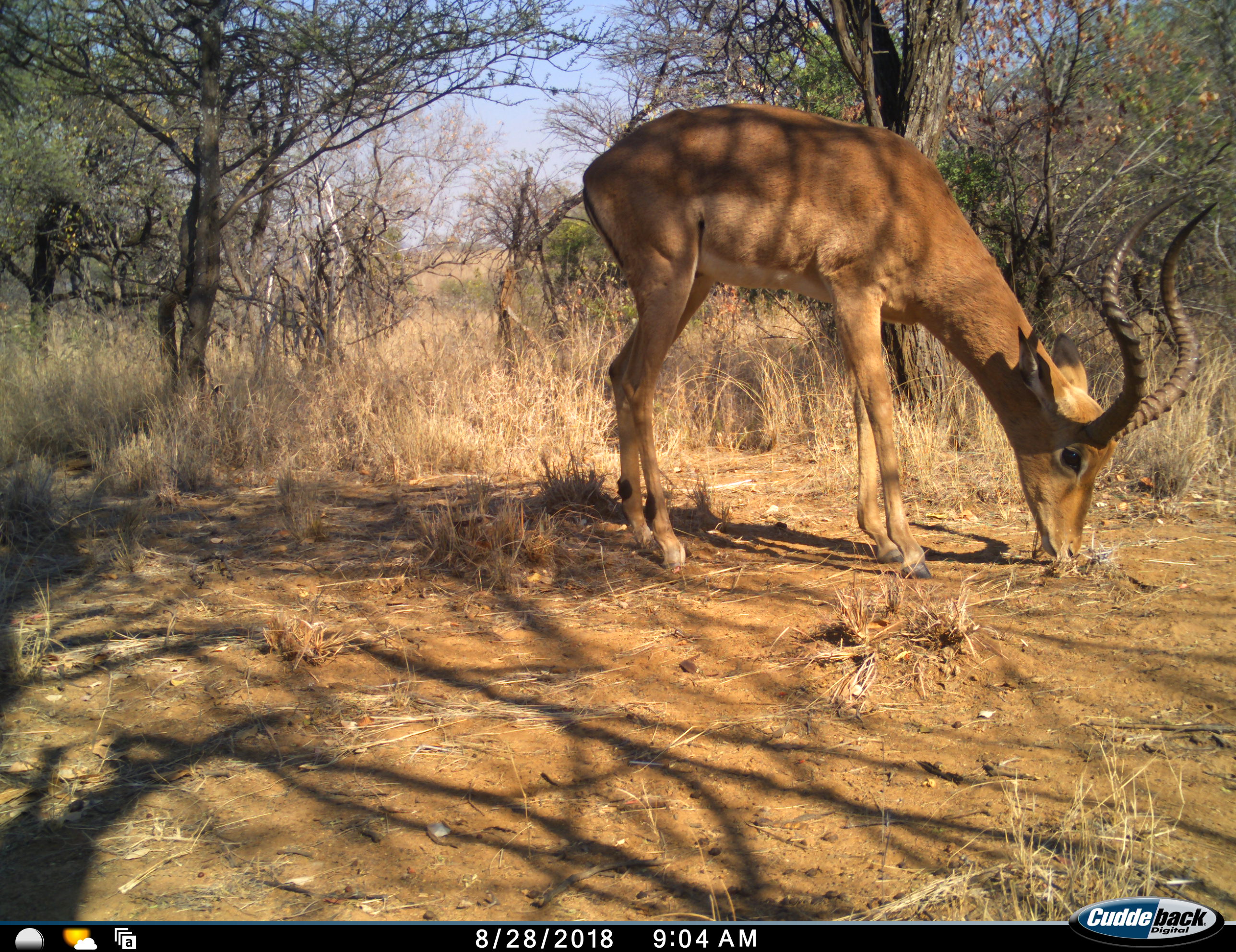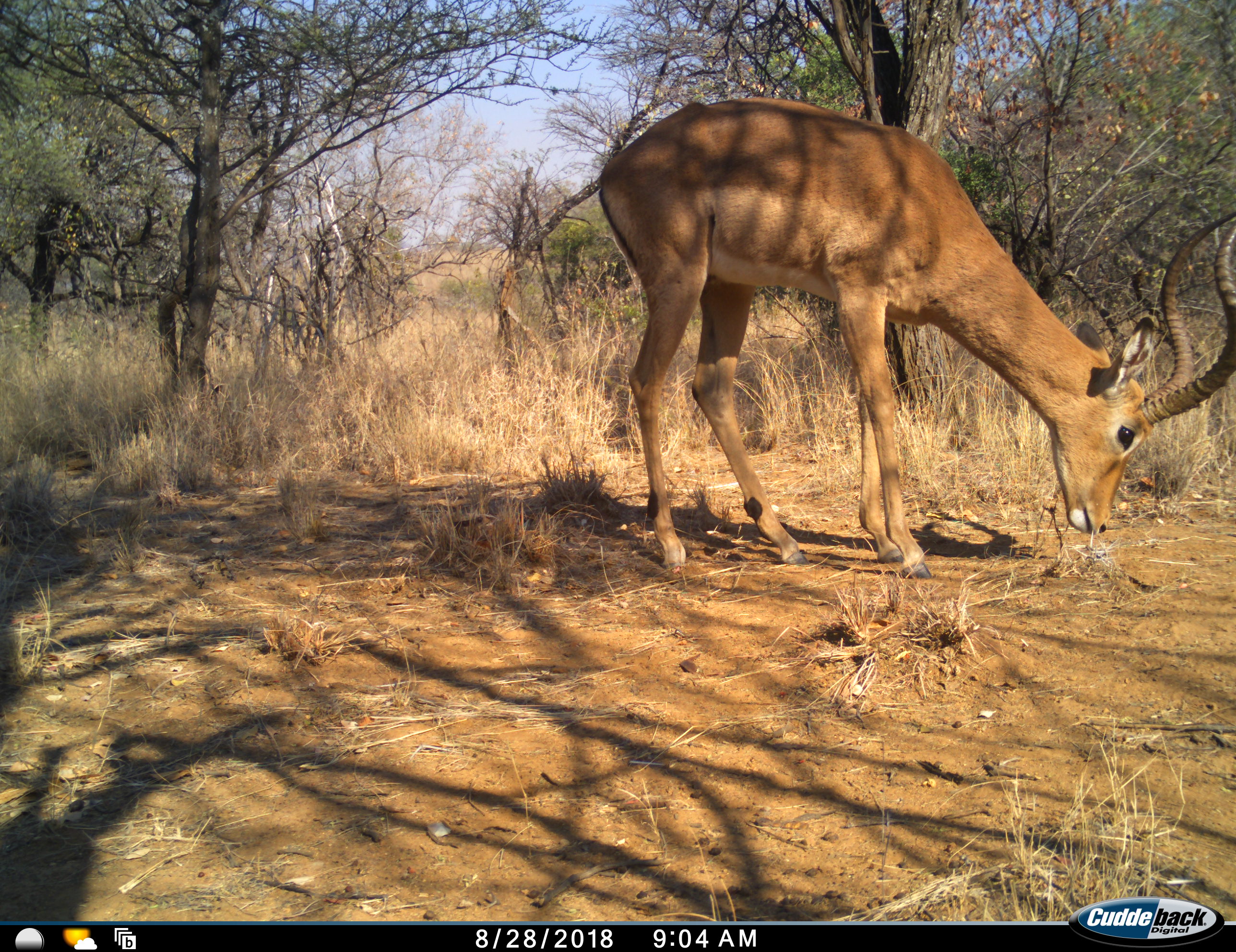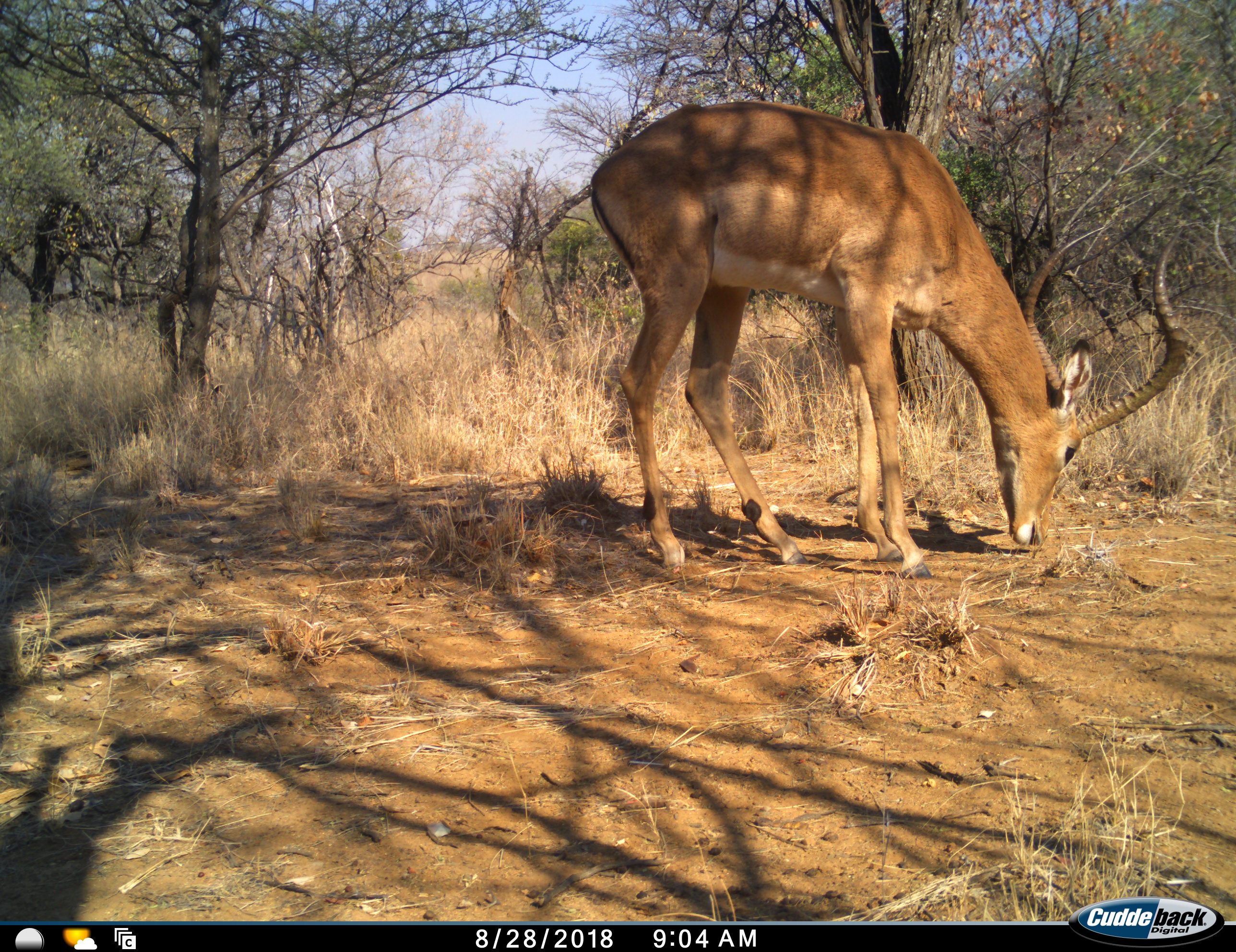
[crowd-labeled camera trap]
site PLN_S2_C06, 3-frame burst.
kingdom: Animalia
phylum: Chordata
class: Mammalia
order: Artiodactyla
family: Bovidae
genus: Aepyceros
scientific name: Aepyceros melampus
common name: impala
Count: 1.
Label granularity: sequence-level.